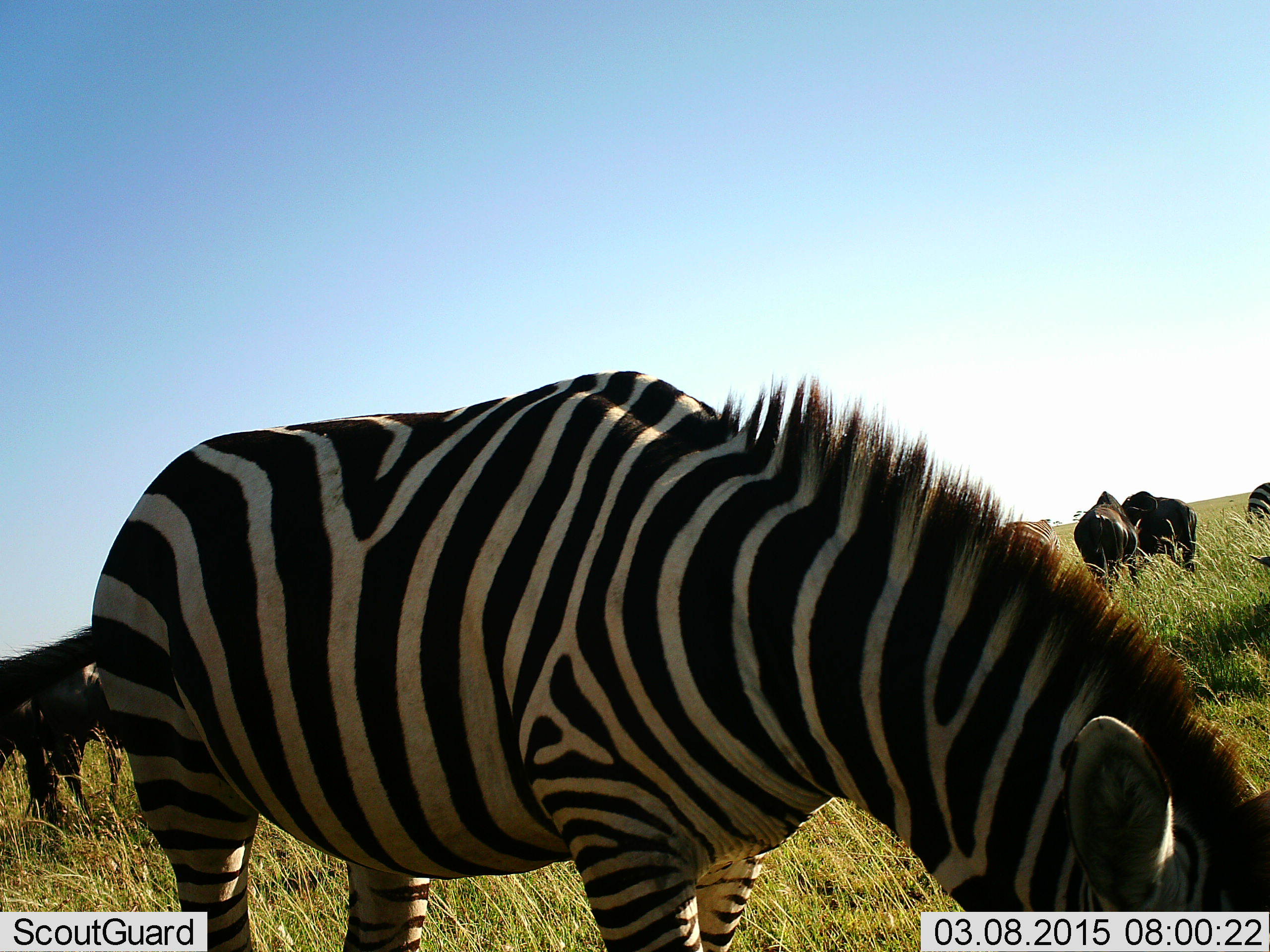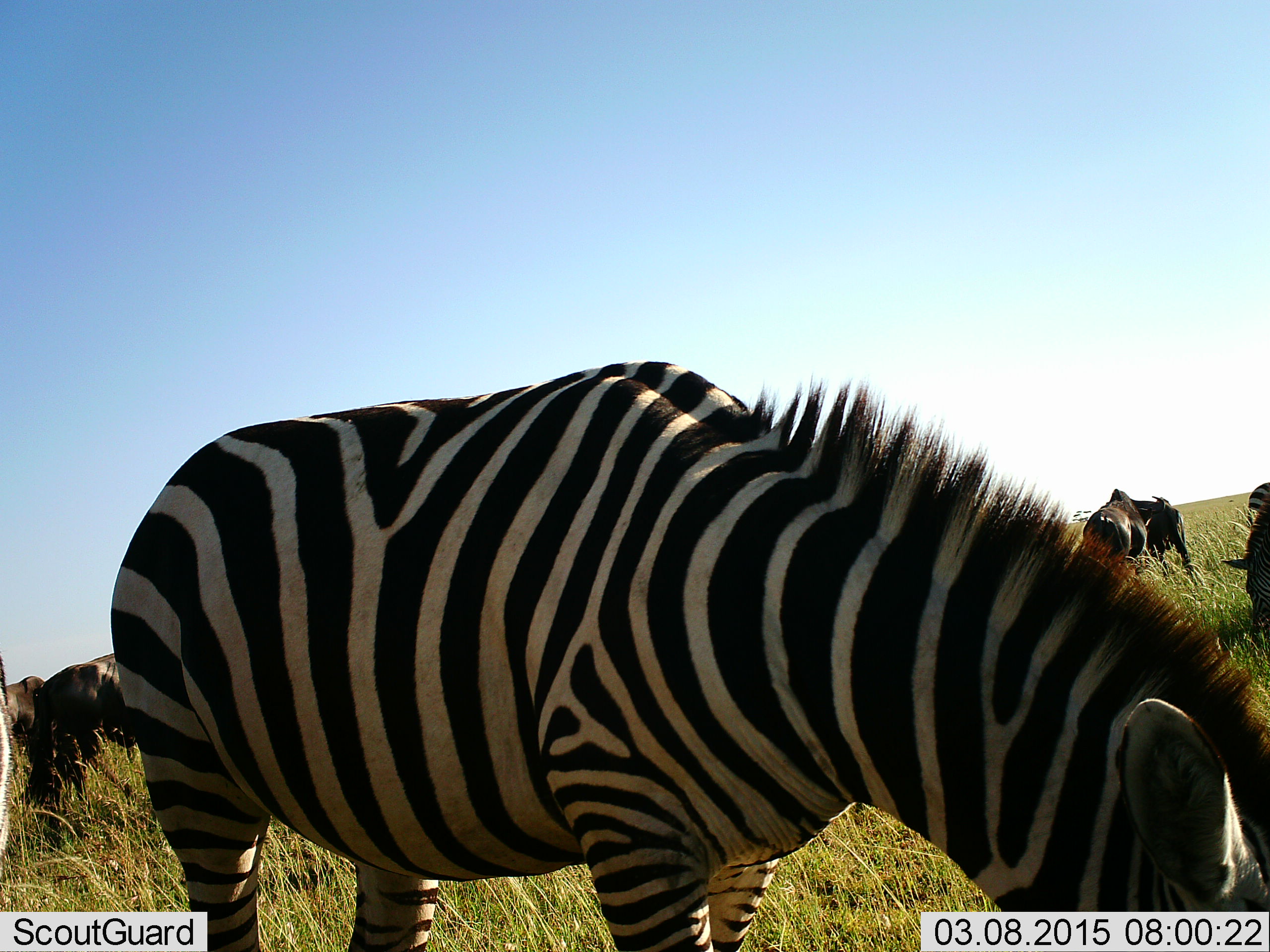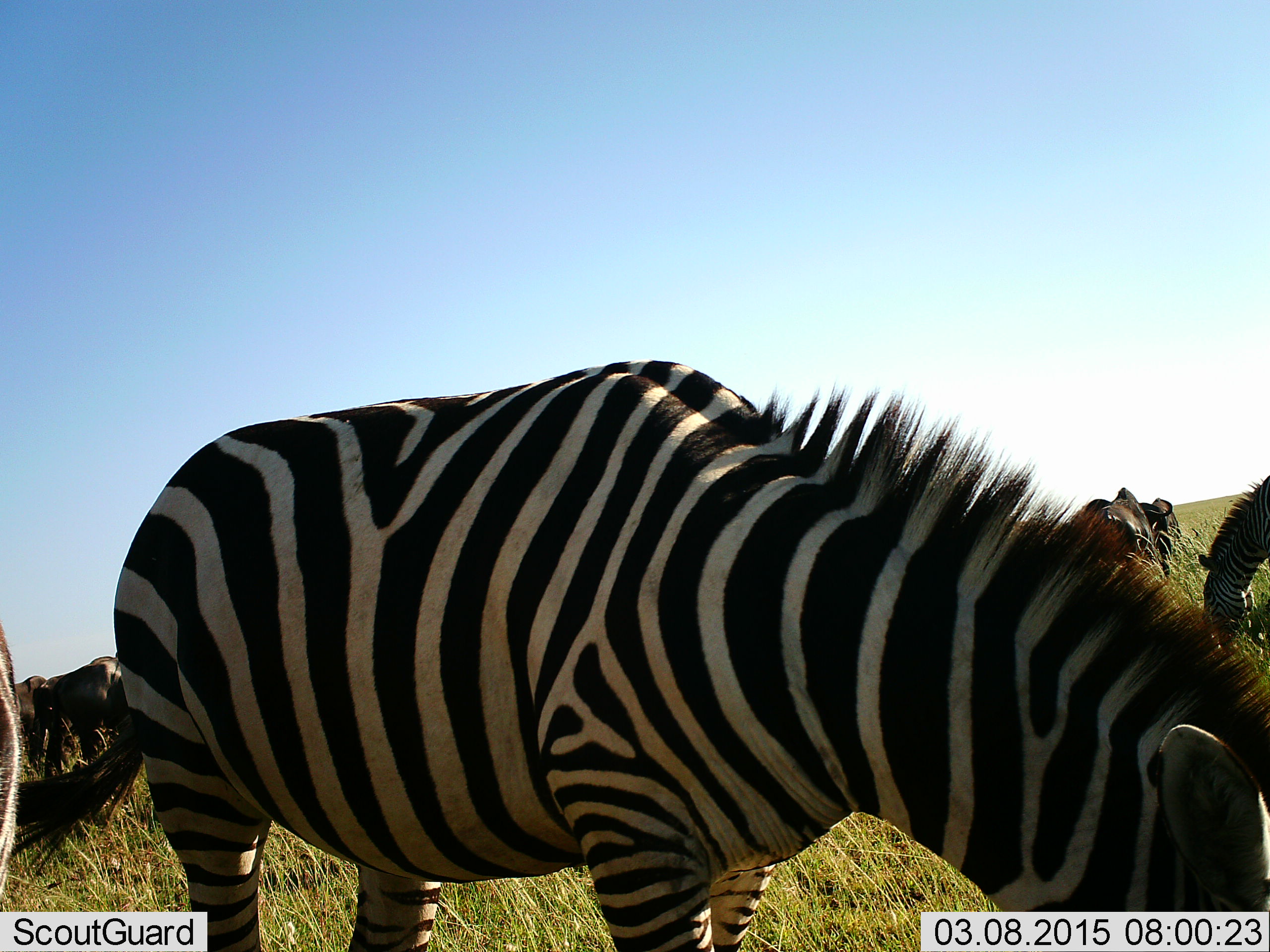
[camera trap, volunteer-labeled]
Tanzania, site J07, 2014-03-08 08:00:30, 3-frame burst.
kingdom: Animalia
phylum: Chordata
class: Mammalia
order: Artiodactyla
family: Bovidae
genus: Connochaetes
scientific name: Connochaetes taurinus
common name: blue wildebeest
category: wildebeest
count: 4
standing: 50%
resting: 0%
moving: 0%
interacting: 0%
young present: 0%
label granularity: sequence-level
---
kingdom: Animalia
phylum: Chordata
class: Mammalia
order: Perissodactyla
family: Equidae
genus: Equus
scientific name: Equus quagga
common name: plains zebra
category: zebra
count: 2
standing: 38%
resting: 0%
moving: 0%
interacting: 0%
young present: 0%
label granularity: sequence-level